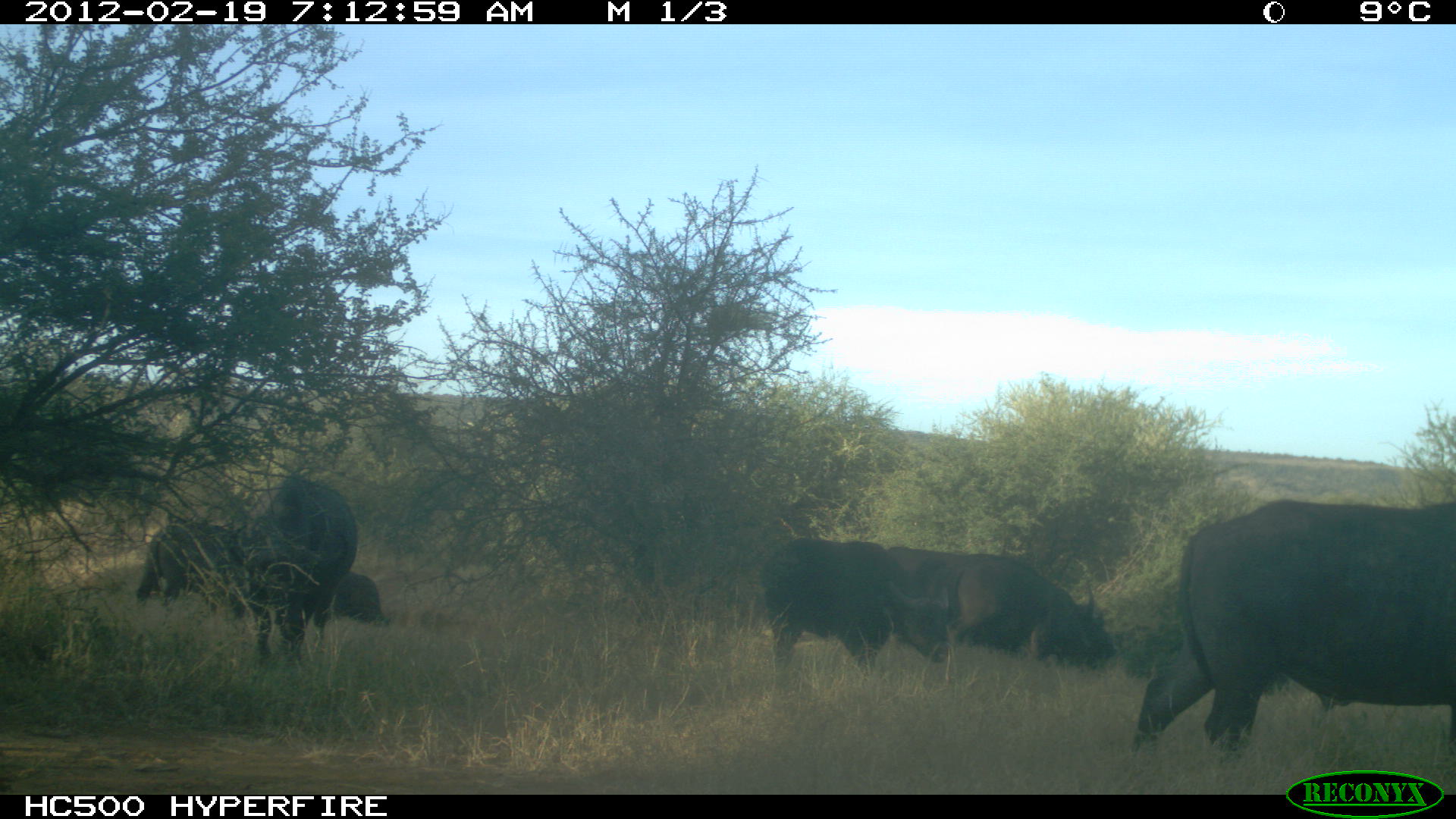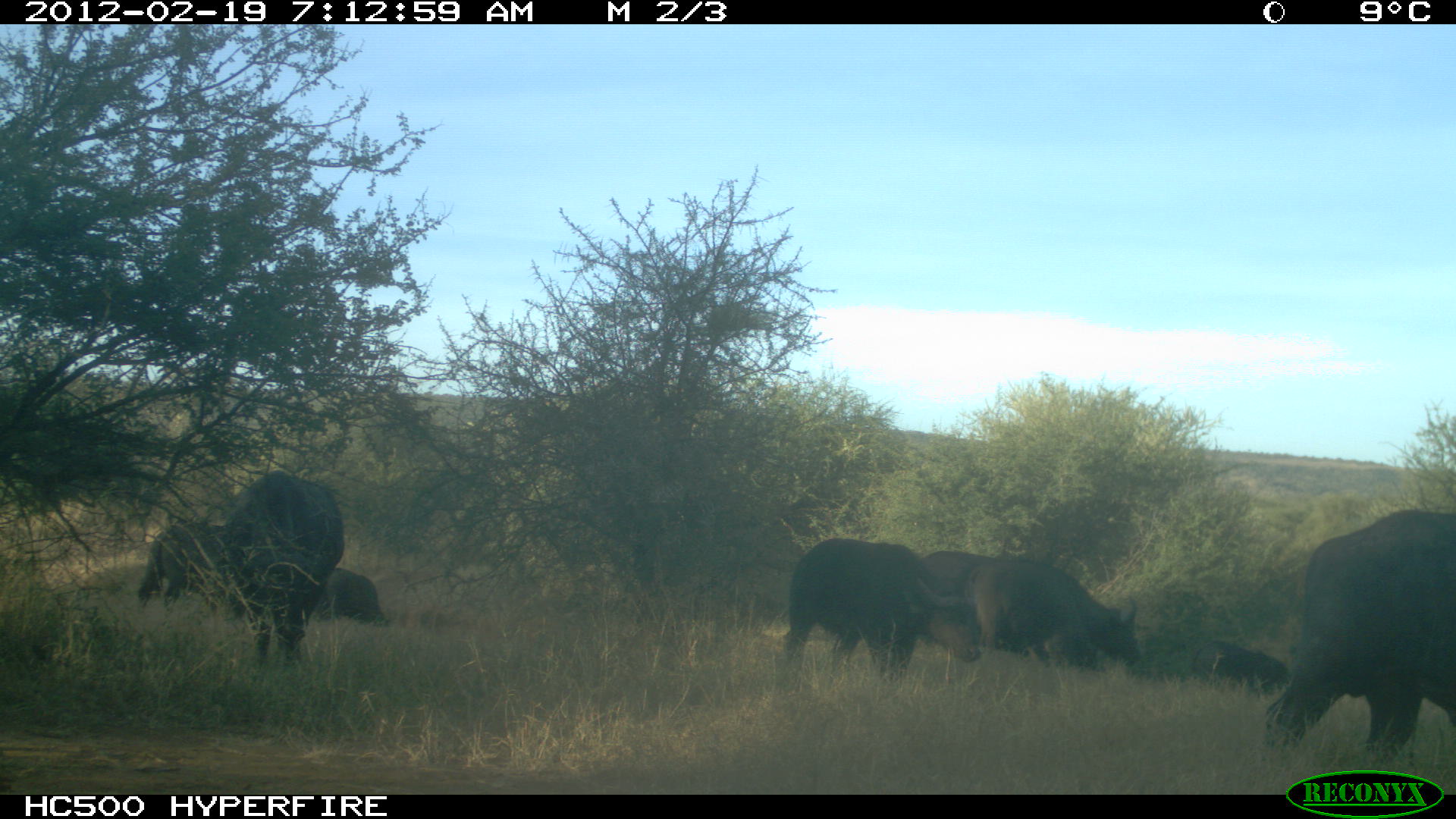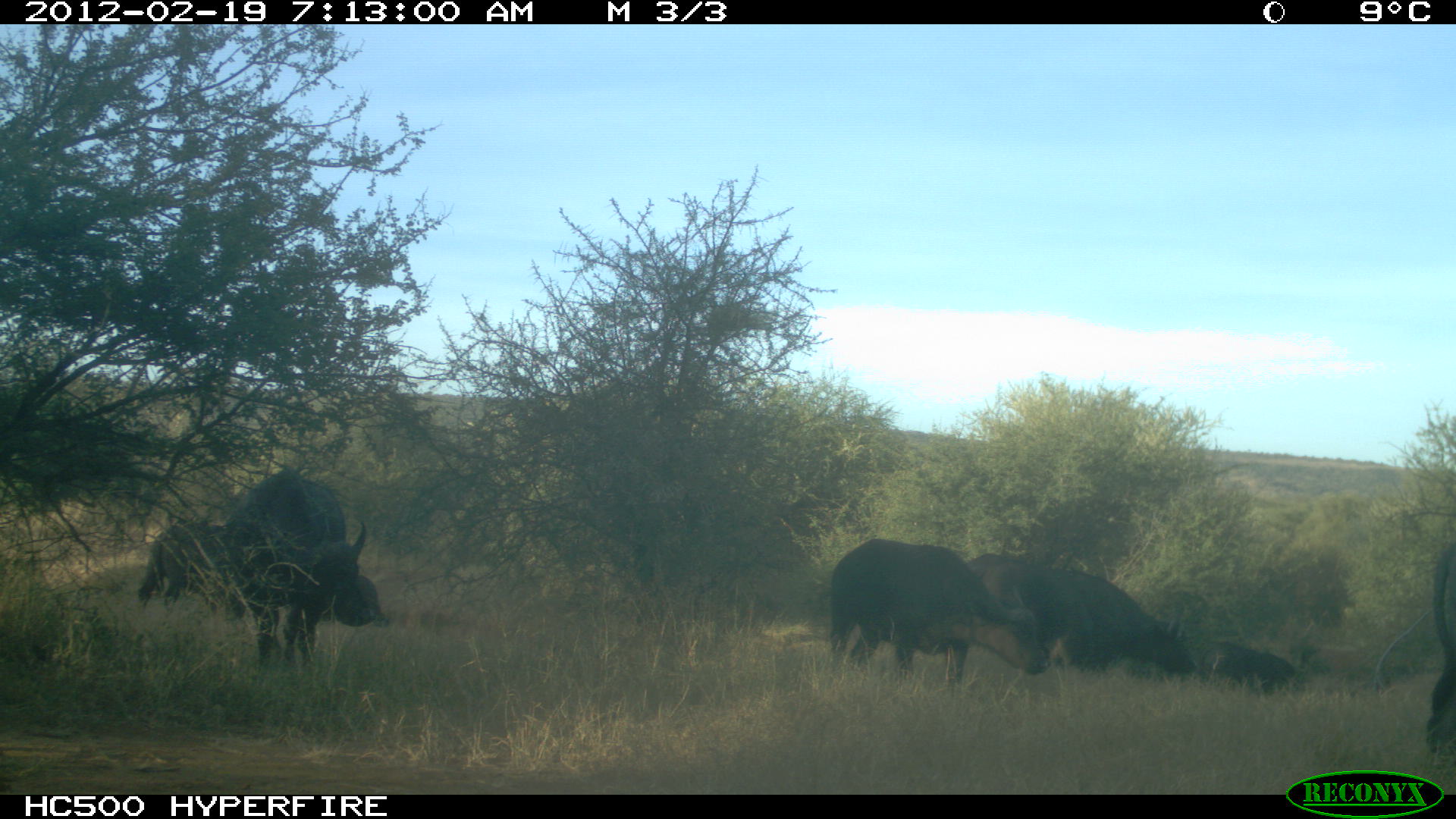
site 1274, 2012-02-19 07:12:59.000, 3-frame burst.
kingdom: Animalia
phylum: Chordata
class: Mammalia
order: Artiodactyla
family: Bovidae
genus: Syncerus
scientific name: Syncerus caffer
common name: african buffalo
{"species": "Syncerus caffer (african buffalo)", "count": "5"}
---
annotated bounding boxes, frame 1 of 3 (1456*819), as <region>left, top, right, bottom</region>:
syncerus caffer: <region>1130, 500, 1456, 757</region>; <region>761, 535, 952, 676</region>; <region>247, 472, 357, 675</region>; <region>953, 562, 1115, 663</region>; <region>136, 521, 249, 617</region>; <region>890, 548, 984, 625</region>; <region>334, 572, 390, 626</region>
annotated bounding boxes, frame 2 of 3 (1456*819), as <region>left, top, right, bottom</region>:
syncerus caffer: <region>1266, 510, 1454, 755</region>; <region>781, 537, 980, 682</region>; <region>224, 471, 346, 660</region>; <region>923, 550, 1099, 664</region>; <region>972, 559, 1140, 669</region>; <region>139, 527, 230, 609</region>; <region>1191, 638, 1292, 687</region>; <region>317, 569, 392, 623</region>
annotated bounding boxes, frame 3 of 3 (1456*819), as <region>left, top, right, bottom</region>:
syncerus caffer: <region>937, 551, 1196, 687</region>; <region>220, 467, 379, 672</region>; <region>828, 540, 1049, 686</region>; <region>1374, 541, 1456, 762</region>; <region>137, 516, 252, 622</region>; <region>1200, 642, 1297, 692</region>